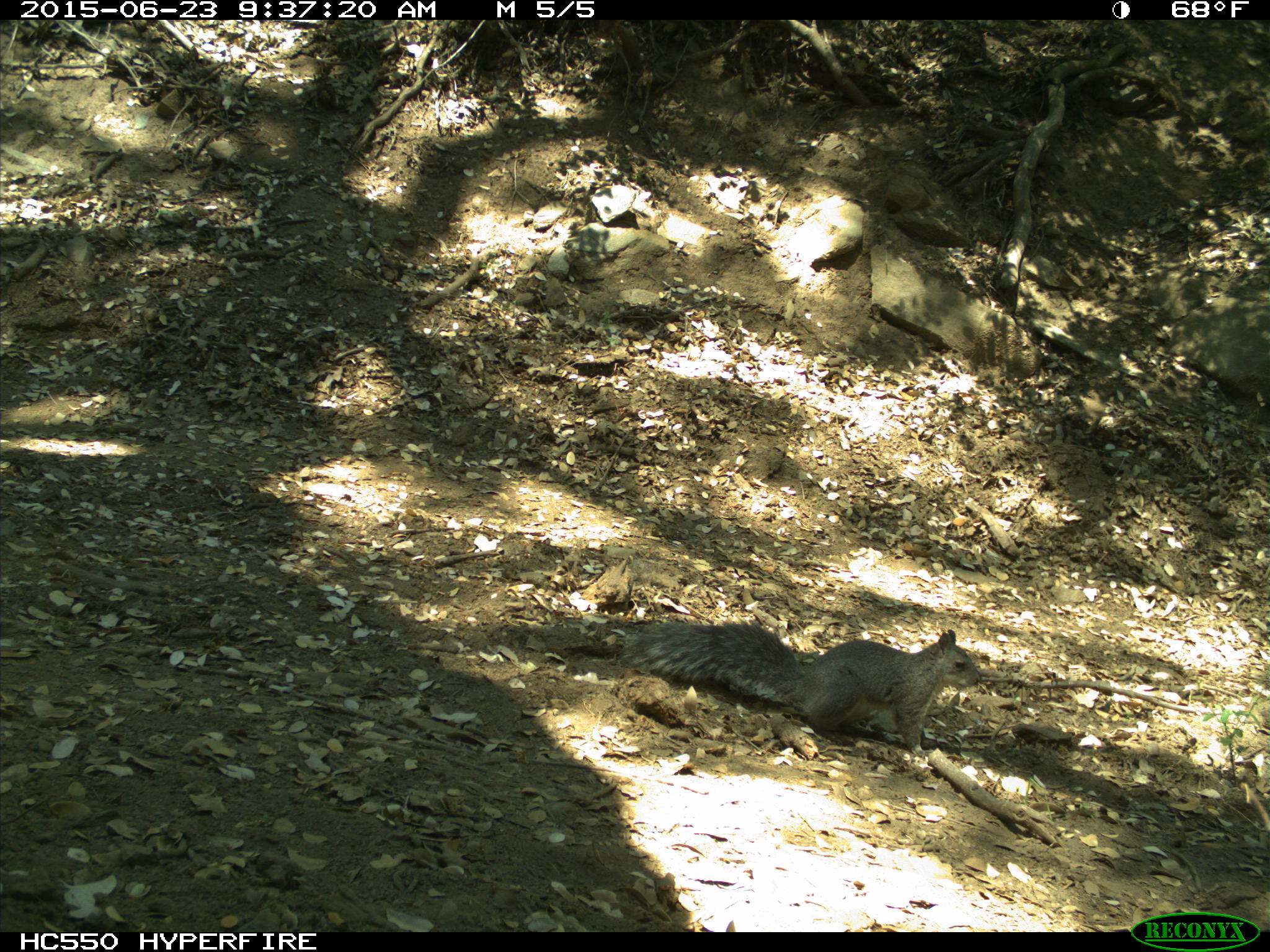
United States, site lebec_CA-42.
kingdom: Animalia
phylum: Chordata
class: Mammalia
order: Rodentia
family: Sciuridae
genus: Sciurus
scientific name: Sciurus carolinensis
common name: eastern gray squirrel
Sciurus carolinensis (eastern gray squirrel).